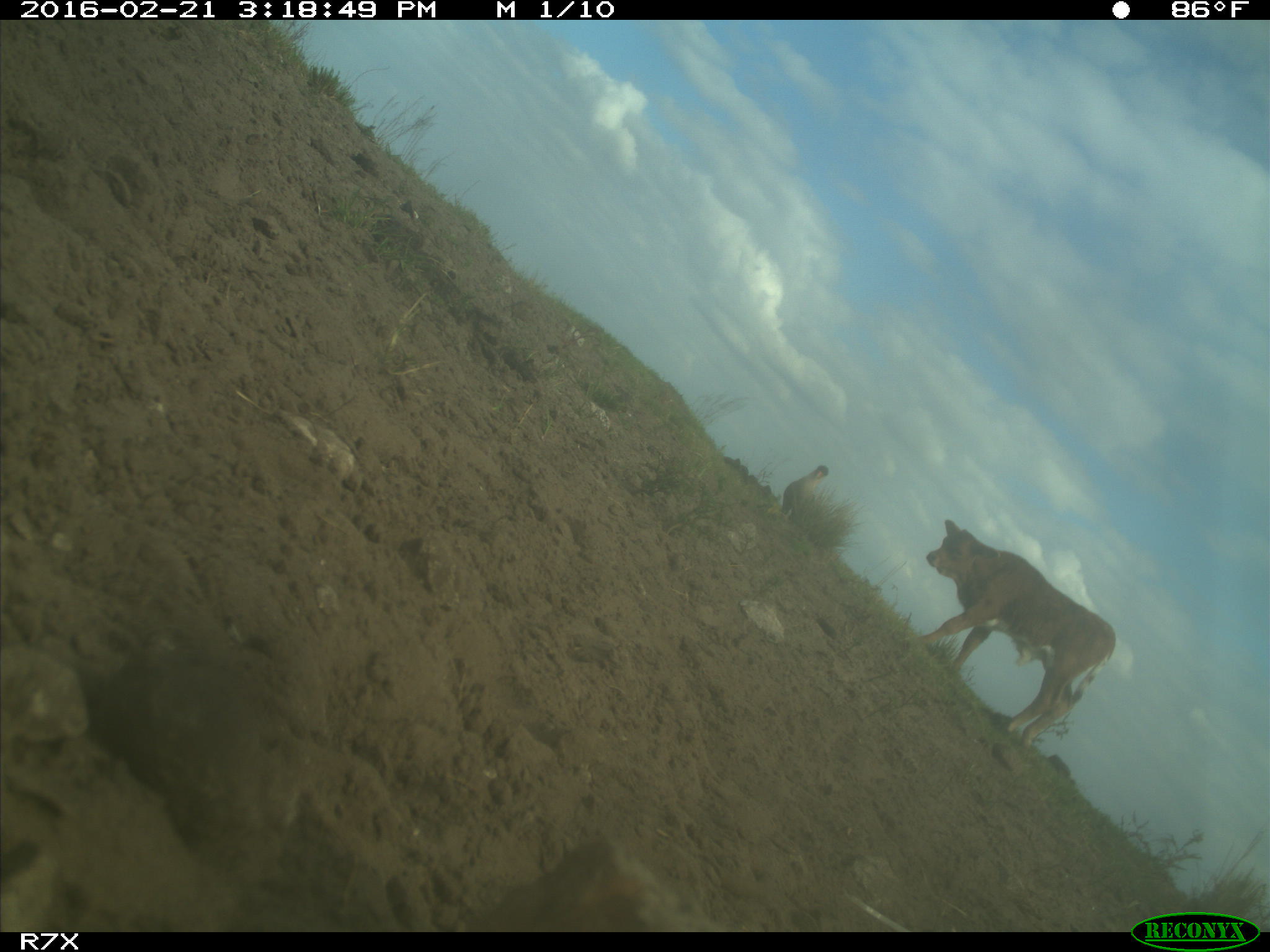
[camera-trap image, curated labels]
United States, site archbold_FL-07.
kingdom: Animalia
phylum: Chordata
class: Mammalia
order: Artiodactyla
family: Bovidae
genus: Bos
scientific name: Bos taurus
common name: domestic cow